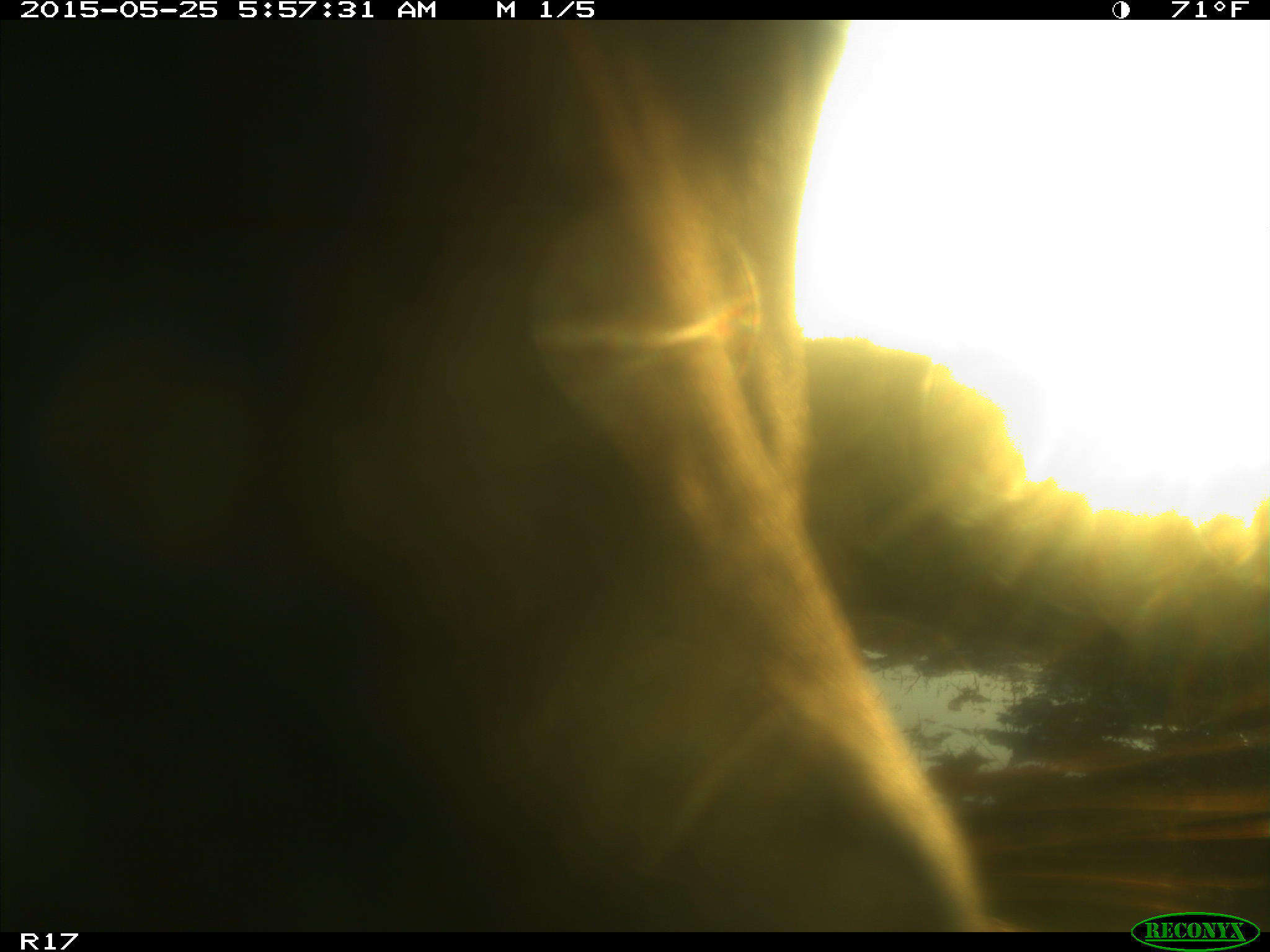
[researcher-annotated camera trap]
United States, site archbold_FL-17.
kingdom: Animalia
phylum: Chordata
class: Mammalia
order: Artiodactyla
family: Bovidae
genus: Bos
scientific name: Bos taurus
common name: domestic cow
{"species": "Bos taurus (domestic cow)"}